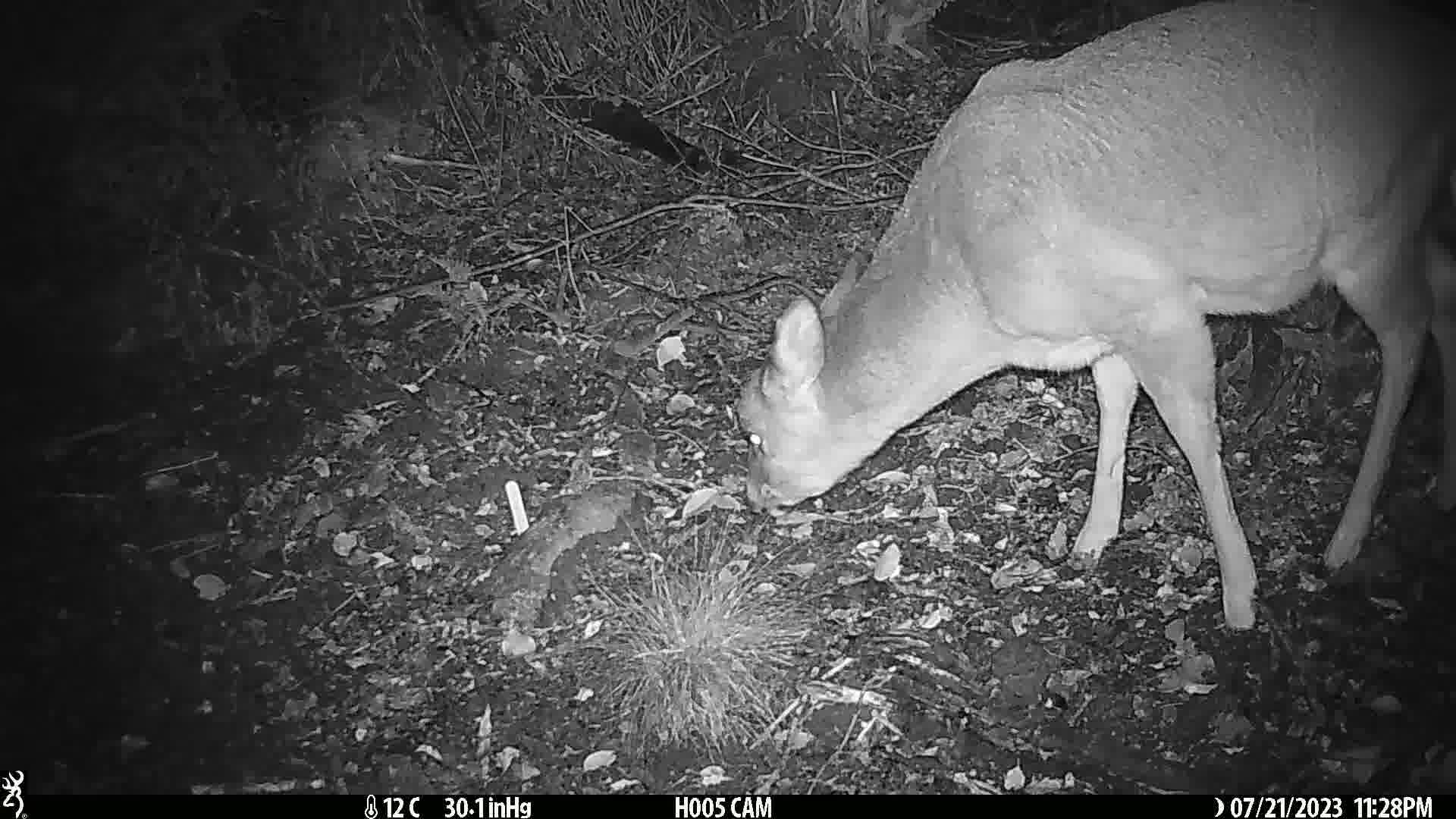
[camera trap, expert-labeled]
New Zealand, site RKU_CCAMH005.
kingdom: Animalia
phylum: Chordata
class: Mammalia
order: Artiodactyla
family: Cervidae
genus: Odocoileus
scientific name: Odocoileus virginianus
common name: white-tailed deer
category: white tailed deer